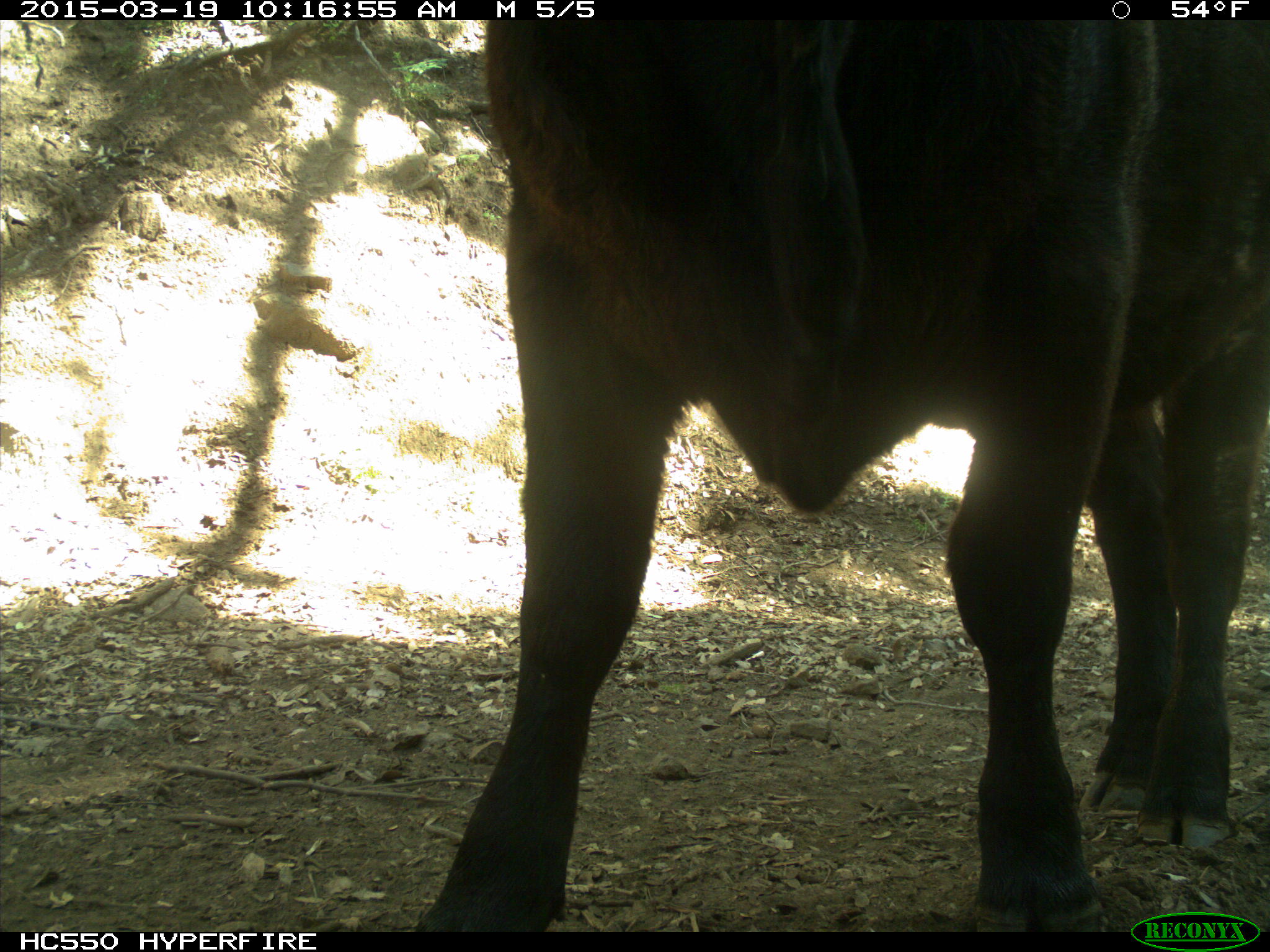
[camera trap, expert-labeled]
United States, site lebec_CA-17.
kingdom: Animalia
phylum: Chordata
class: Mammalia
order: Artiodactyla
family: Bovidae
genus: Bos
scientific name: Bos taurus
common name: domestic cow